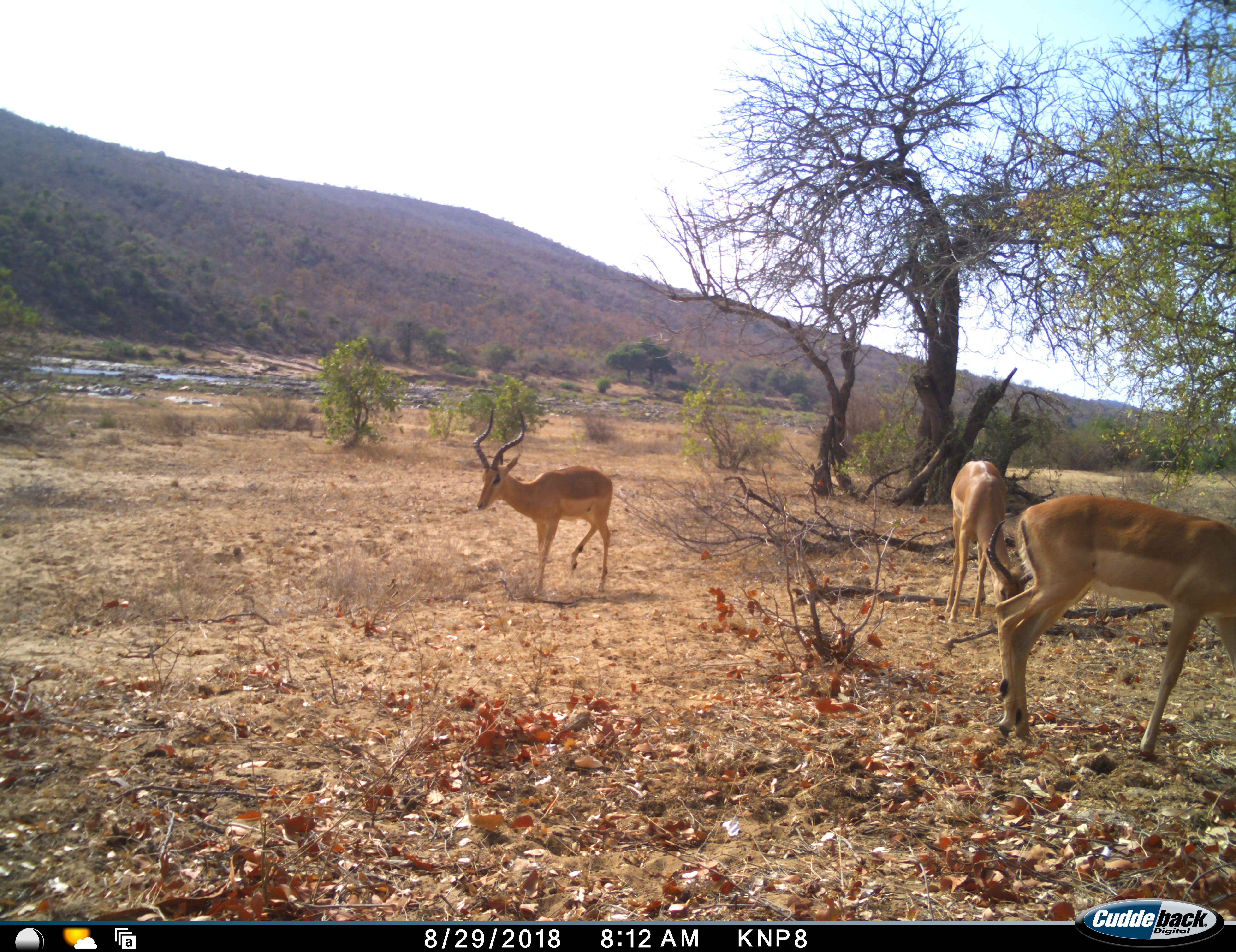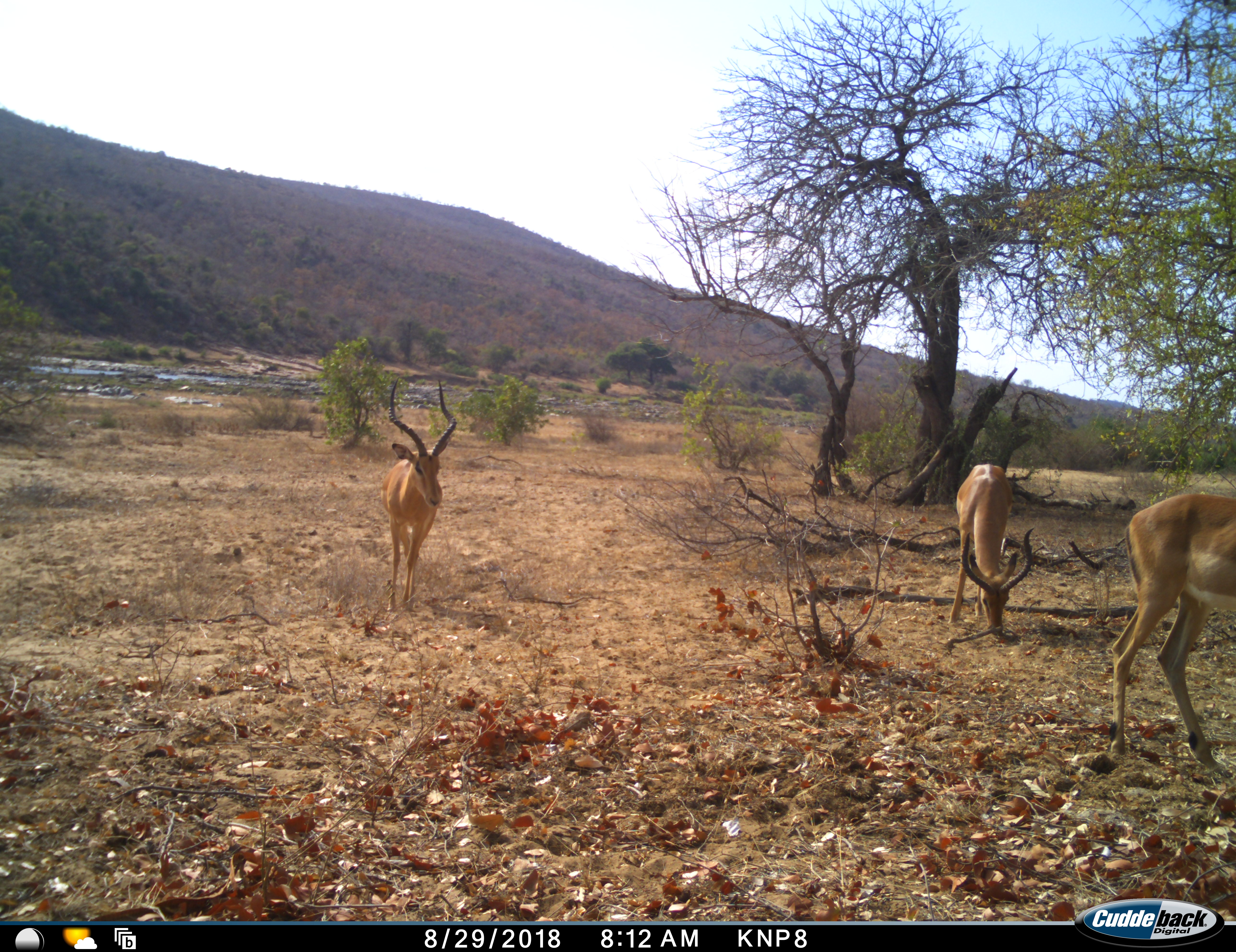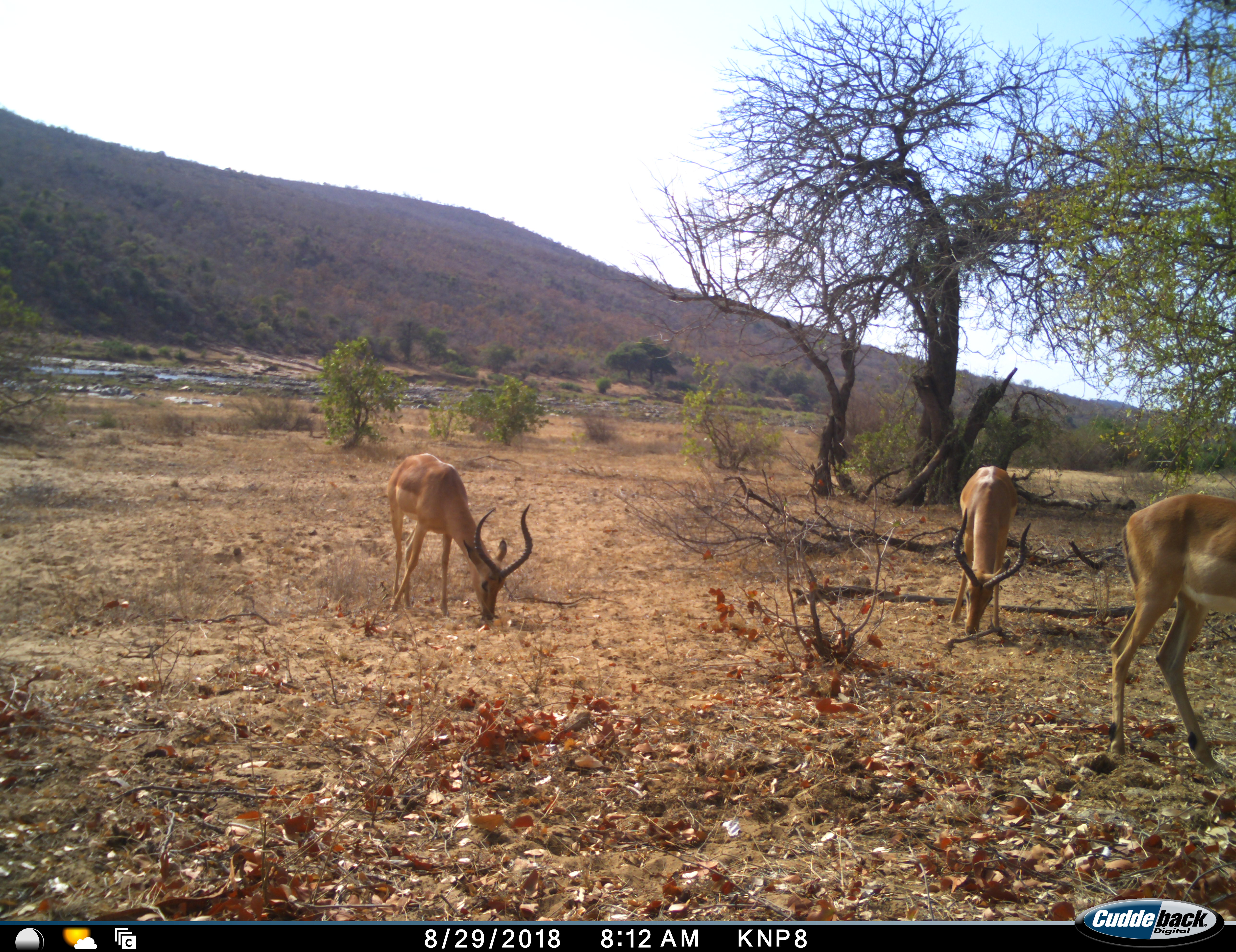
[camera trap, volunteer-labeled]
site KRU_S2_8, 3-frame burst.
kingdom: Animalia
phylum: Chordata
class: Mammalia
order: Artiodactyla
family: Bovidae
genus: Aepyceros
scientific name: Aepyceros melampus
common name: impala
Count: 3.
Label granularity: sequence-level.